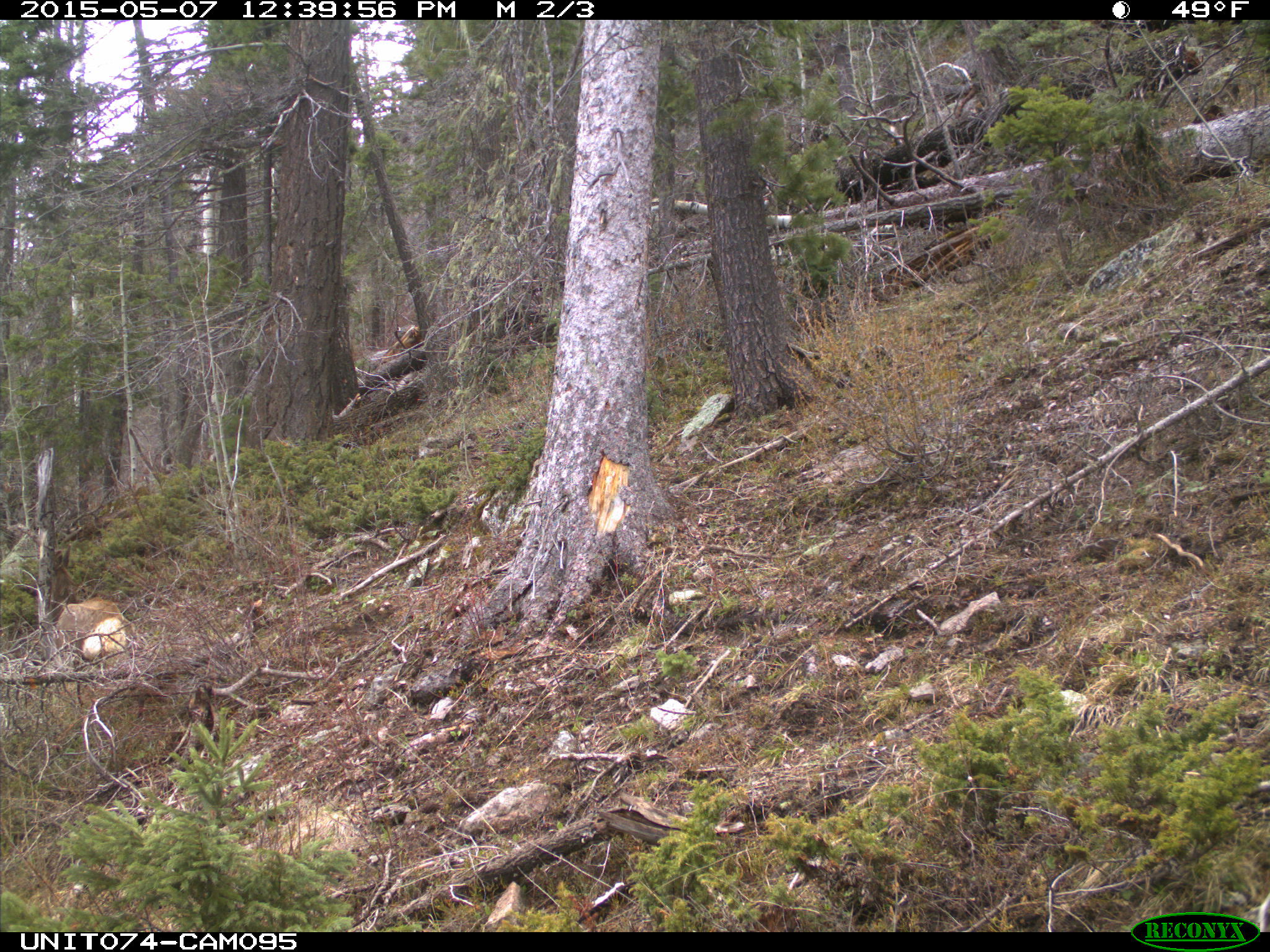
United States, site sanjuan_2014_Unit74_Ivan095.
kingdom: Animalia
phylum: Chordata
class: Mammalia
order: Artiodactyla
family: Cervidae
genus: Cervus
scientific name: Cervus elaphus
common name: red deer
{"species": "Cervus elaphus (red deer)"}